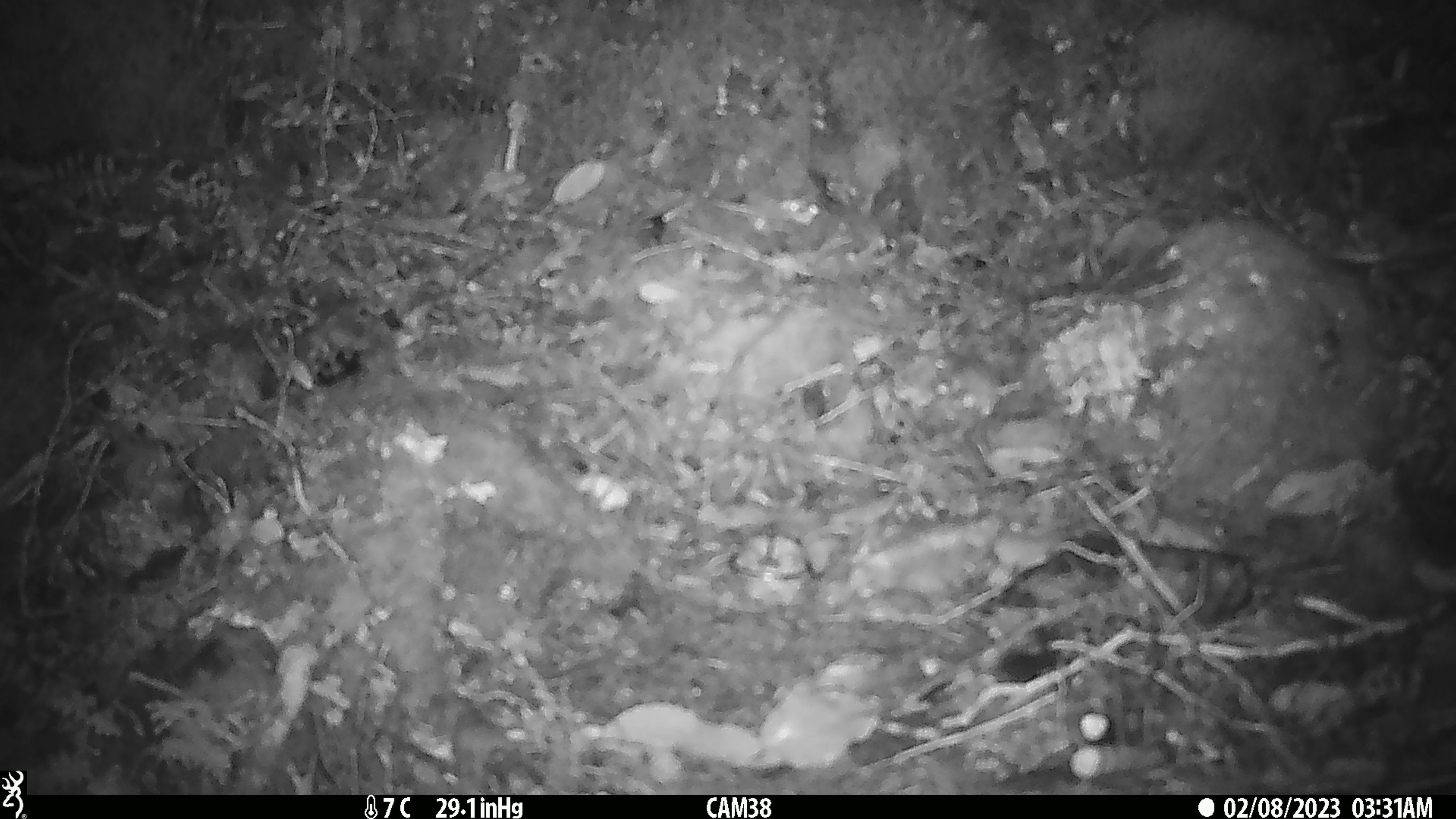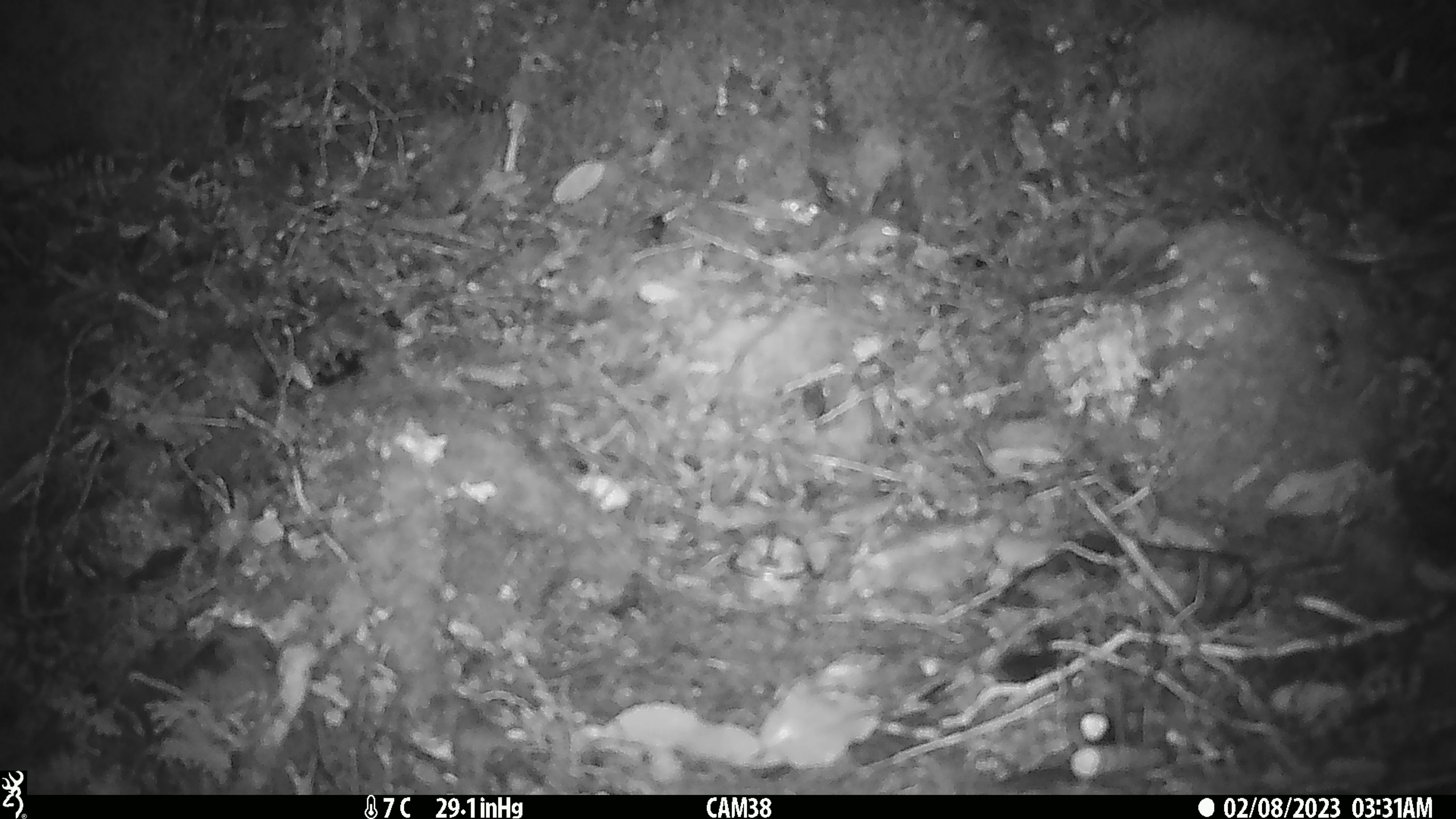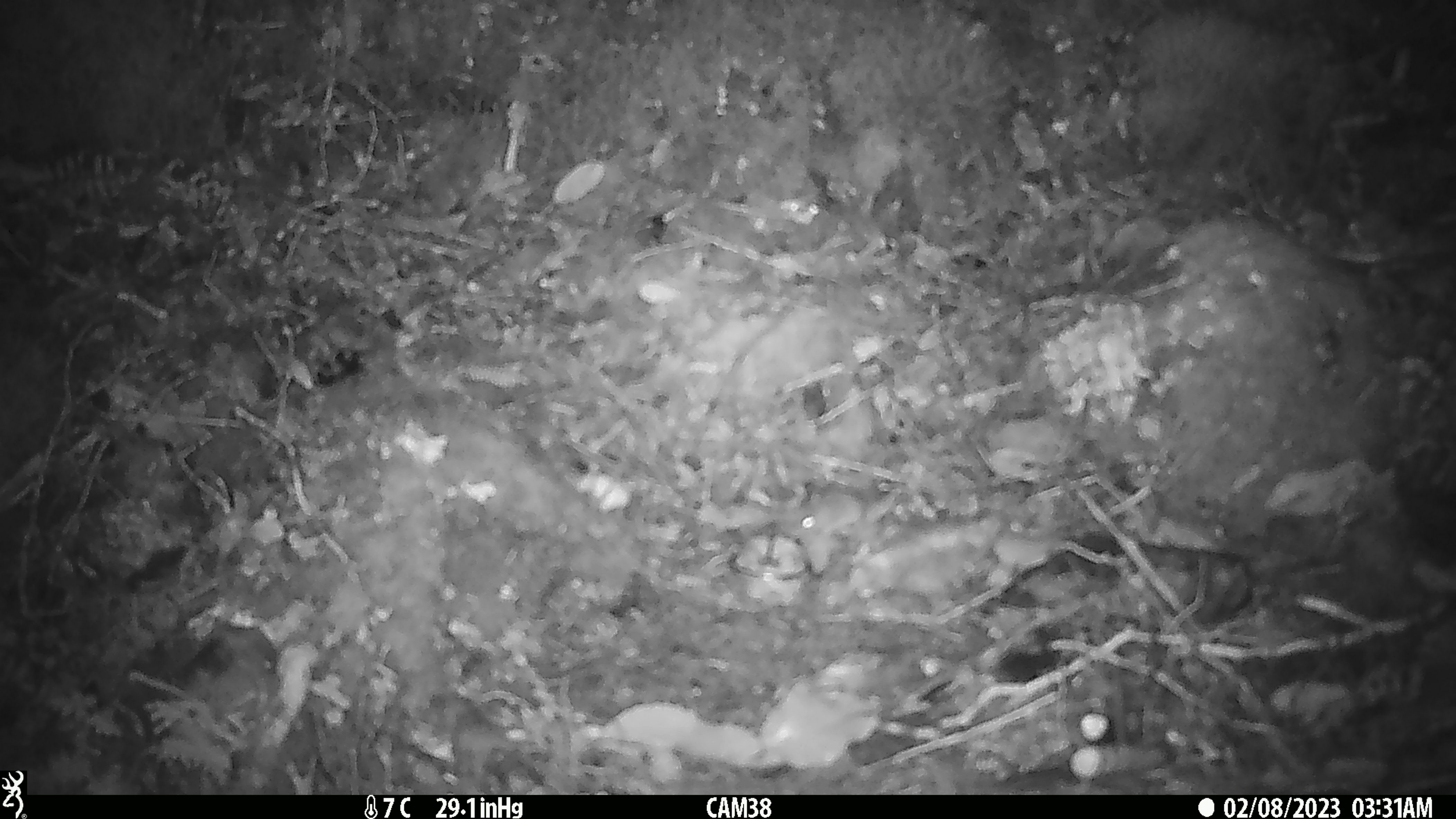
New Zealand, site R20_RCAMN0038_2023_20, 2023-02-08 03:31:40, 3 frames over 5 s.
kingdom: Animalia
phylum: Chordata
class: Mammalia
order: Rodentia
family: Muridae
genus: Mus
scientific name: Mus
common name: mouse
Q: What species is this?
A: Mouse (Mus).